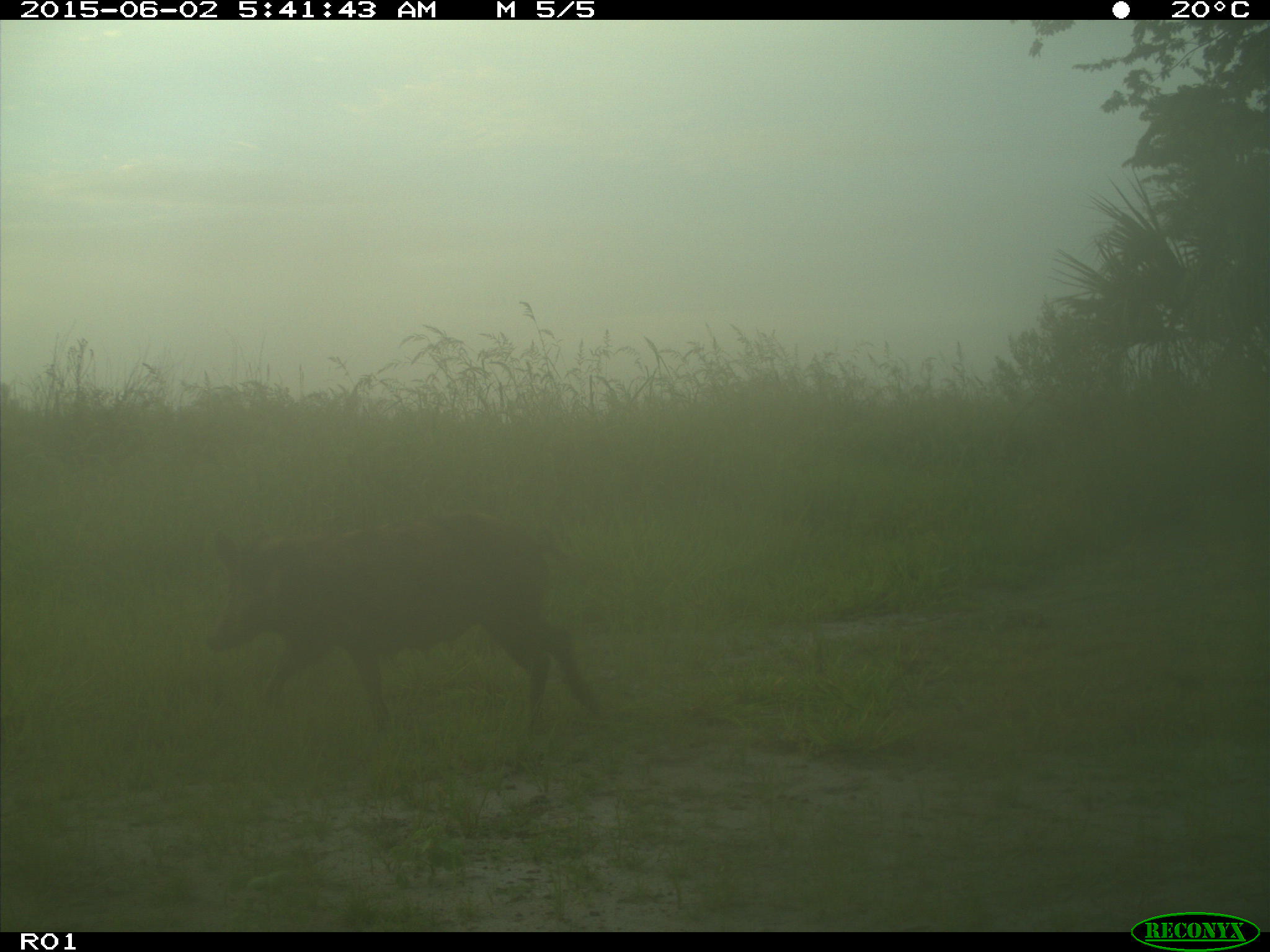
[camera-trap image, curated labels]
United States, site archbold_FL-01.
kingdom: Animalia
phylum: Chordata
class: Mammalia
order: Artiodactyla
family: Suidae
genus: Sus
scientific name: Sus scrofa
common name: wild boar